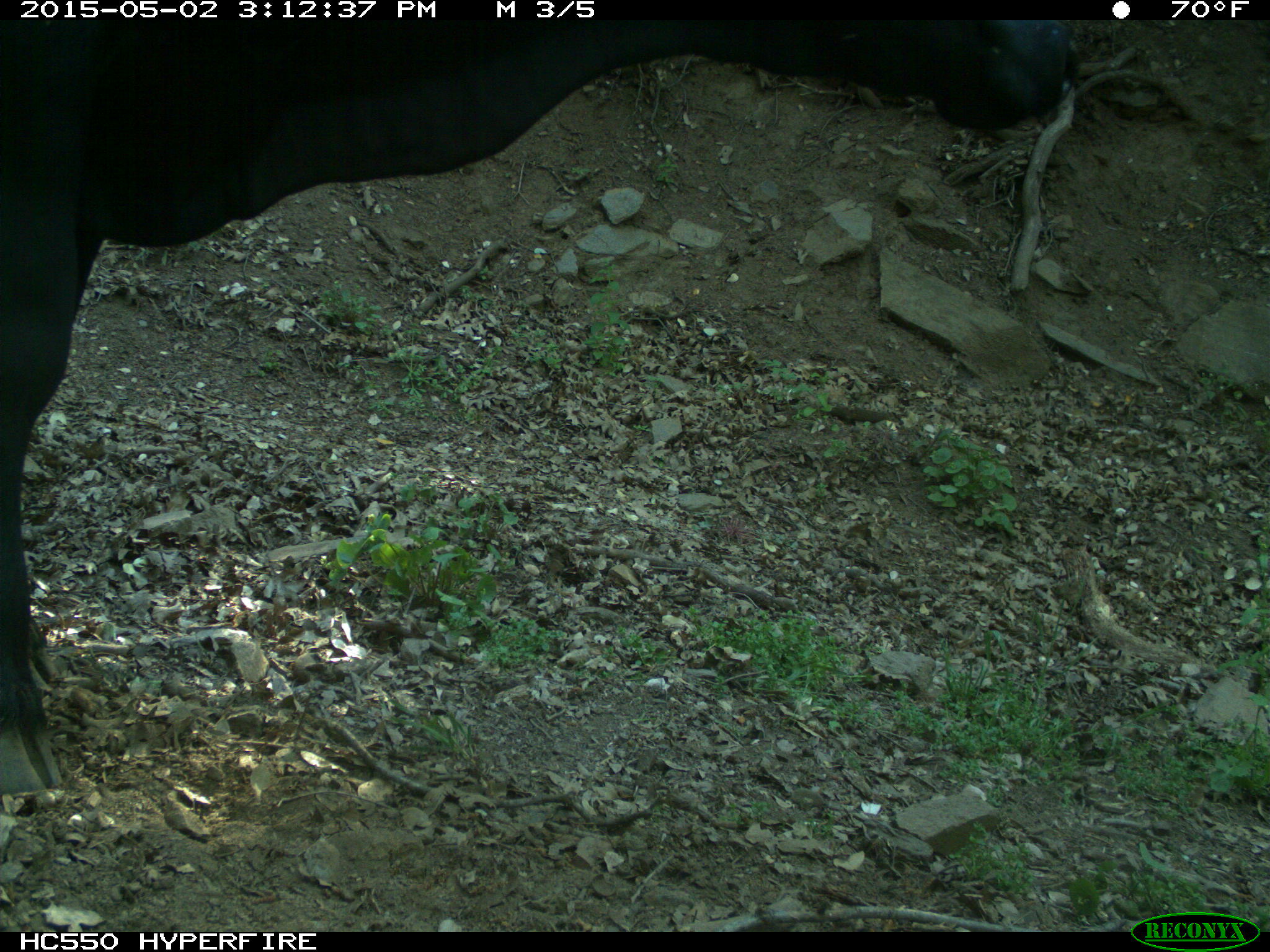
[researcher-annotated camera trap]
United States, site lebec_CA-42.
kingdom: Animalia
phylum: Chordata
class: Mammalia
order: Artiodactyla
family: Bovidae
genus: Bos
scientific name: Bos taurus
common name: domestic cow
Bos taurus (domestic cow).